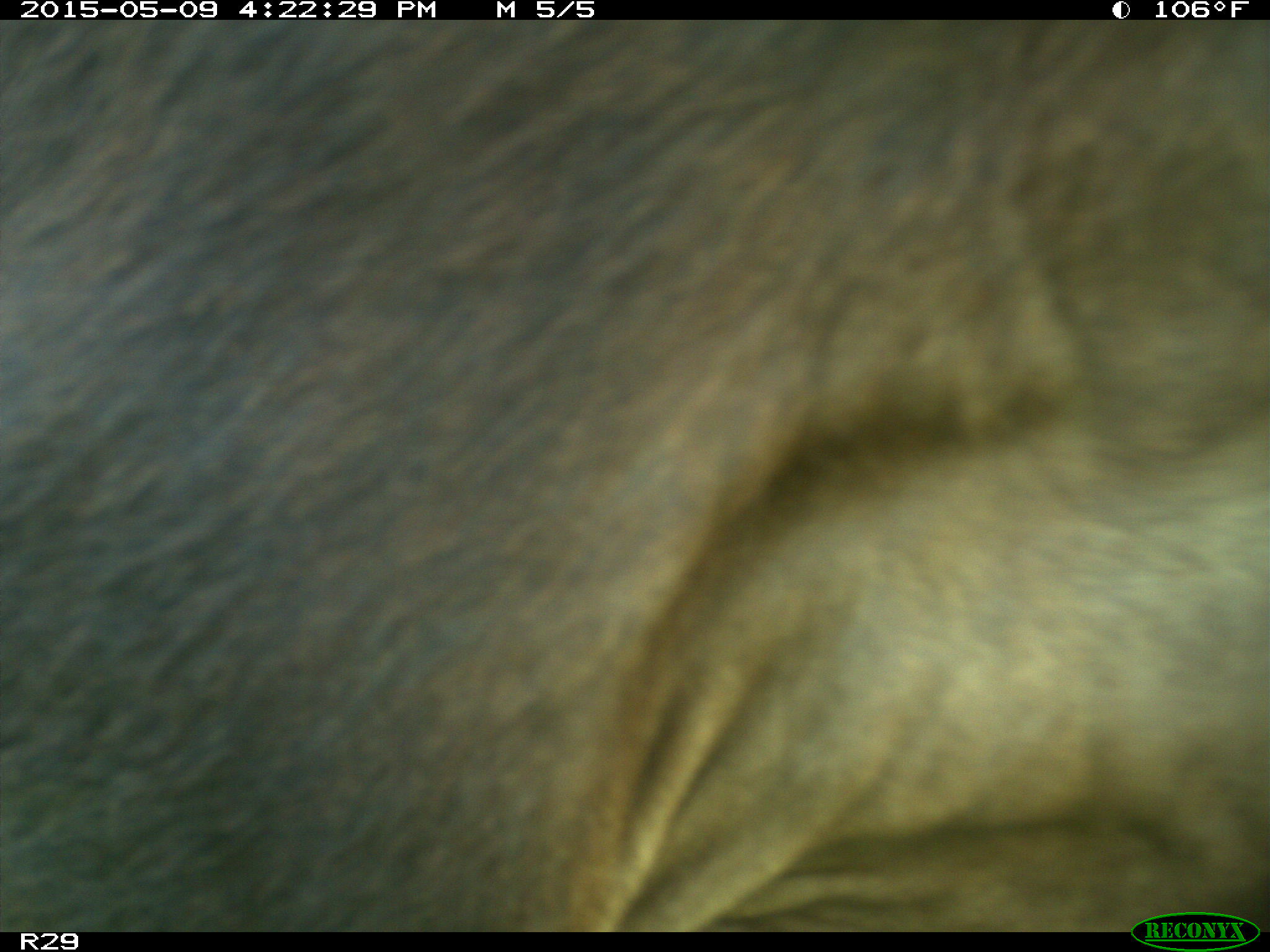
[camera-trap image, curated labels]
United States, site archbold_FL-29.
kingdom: Animalia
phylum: Chordata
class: Mammalia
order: Artiodactyla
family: Bovidae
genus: Bos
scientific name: Bos taurus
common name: domestic cow